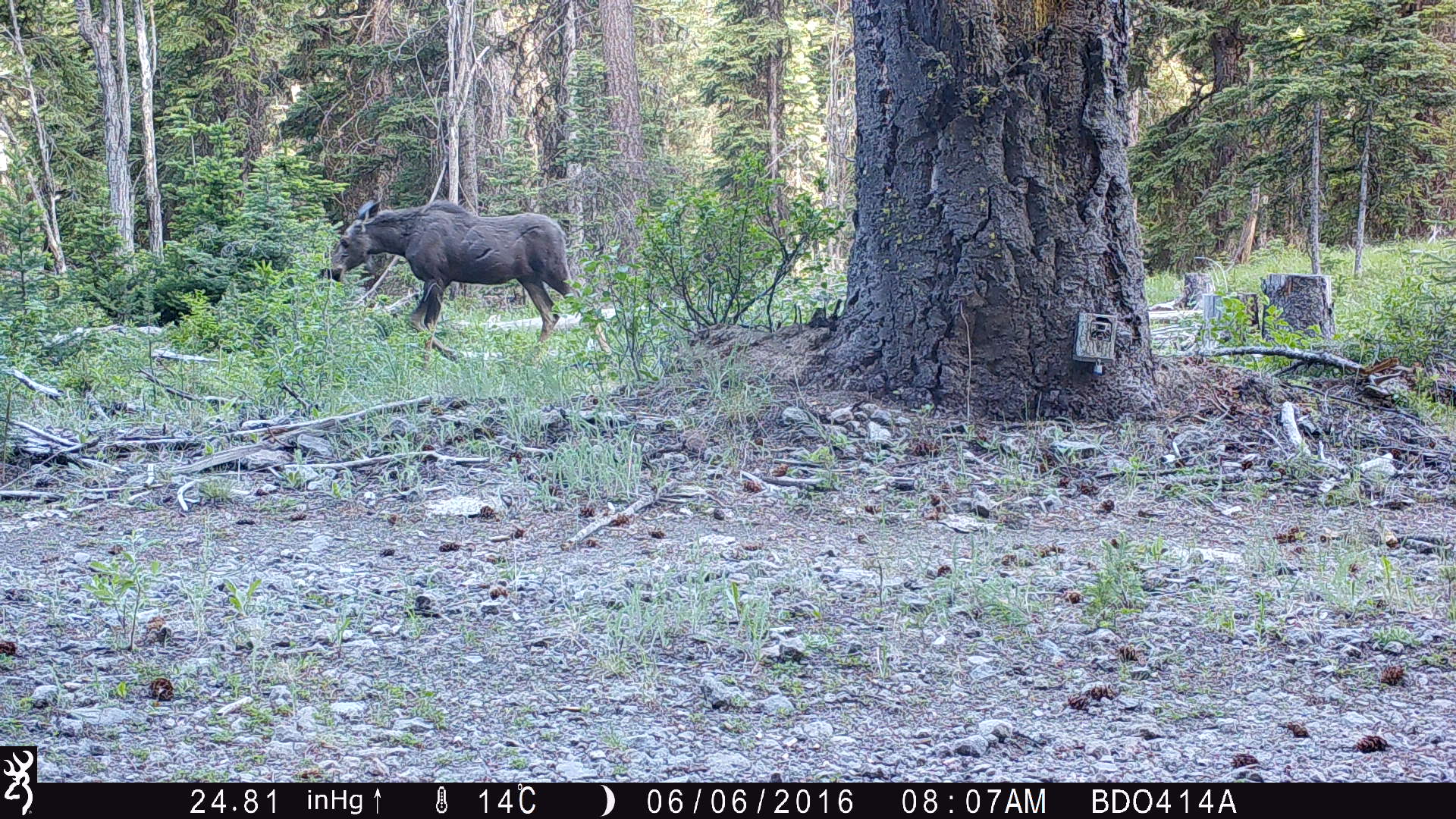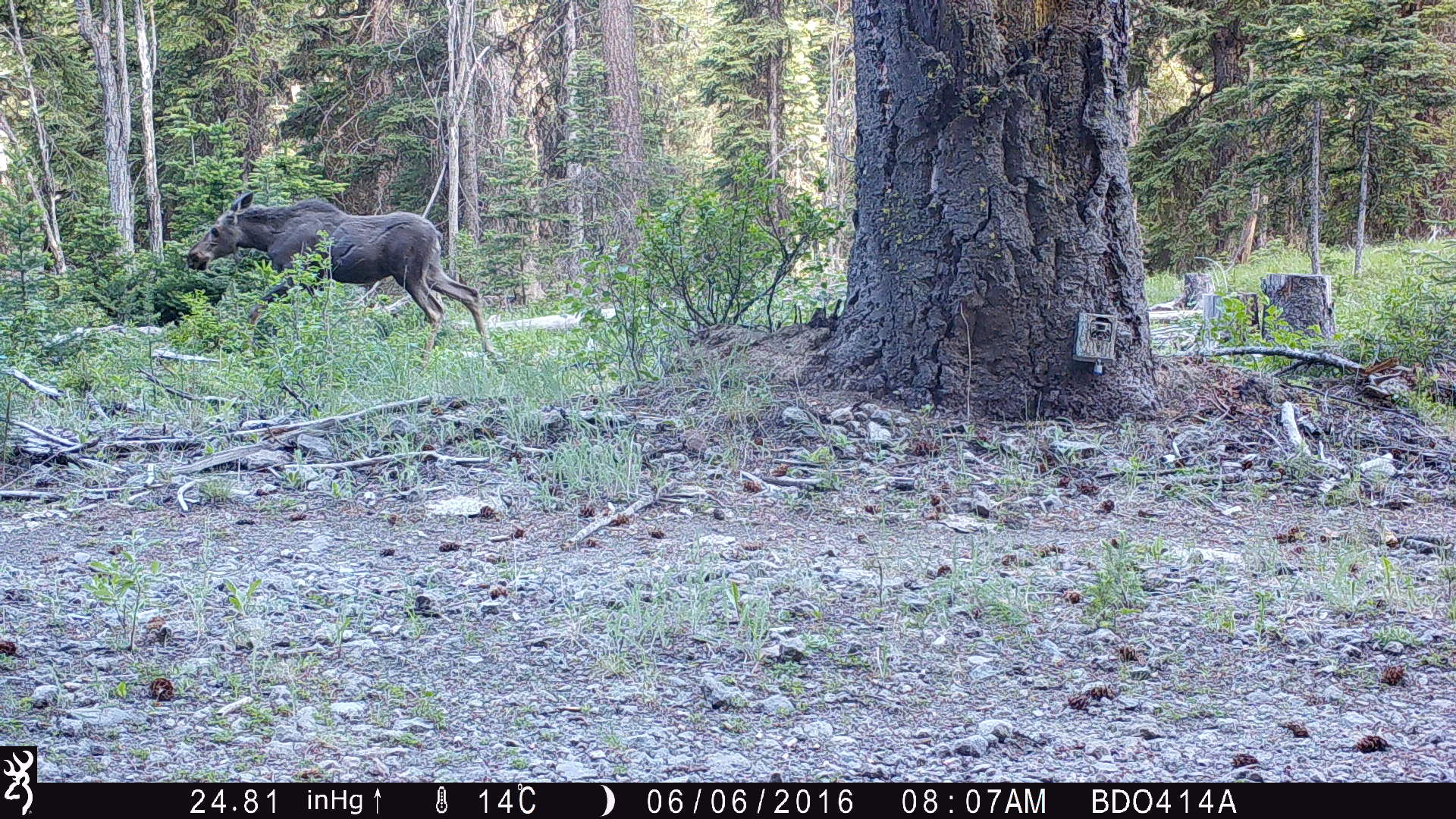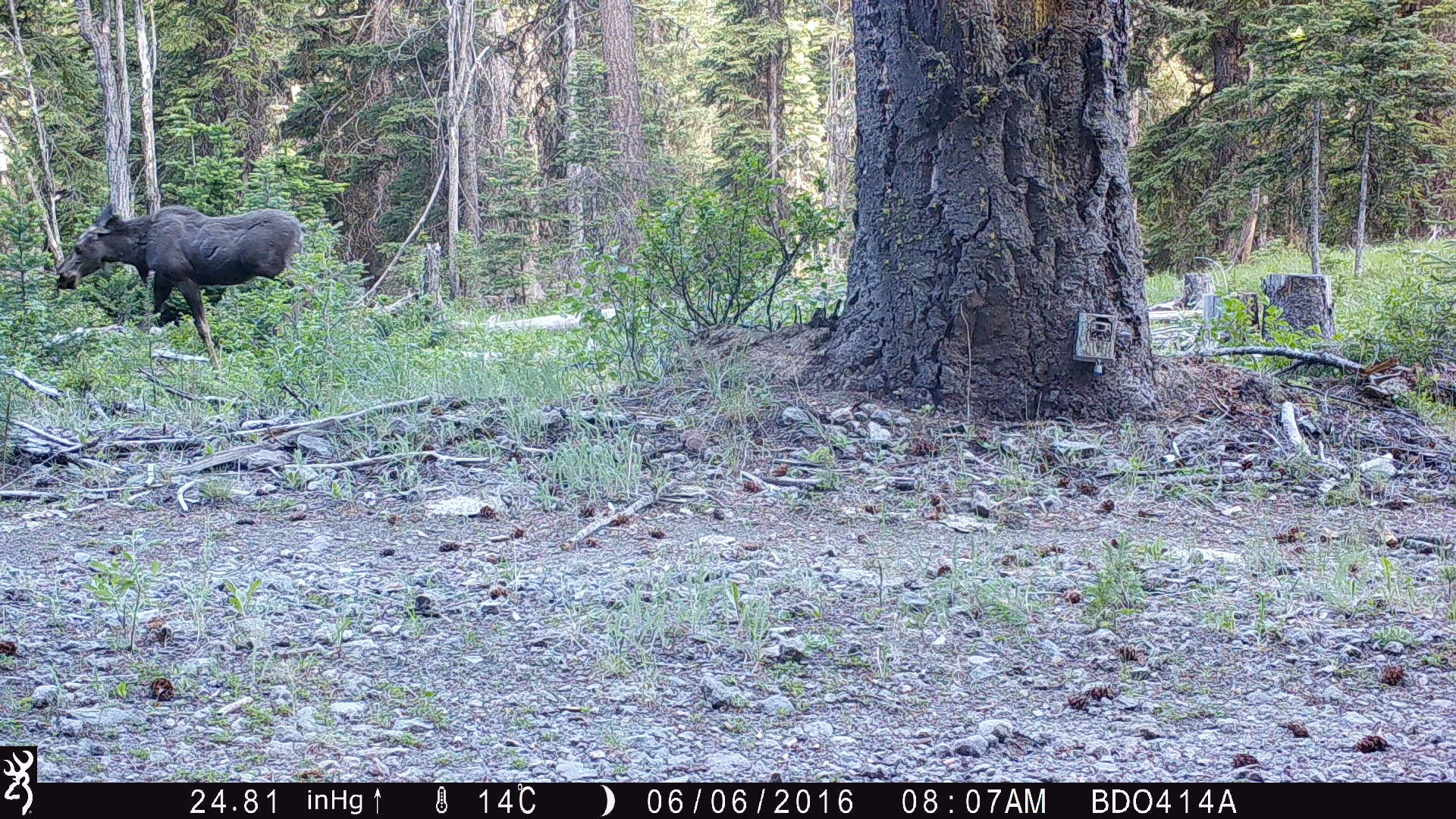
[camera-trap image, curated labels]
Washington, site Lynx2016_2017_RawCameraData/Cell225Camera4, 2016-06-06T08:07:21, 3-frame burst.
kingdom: Animalia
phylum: Chordata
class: Mammalia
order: Artiodactyla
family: Cervidae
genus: Alces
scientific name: Alces alces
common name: moose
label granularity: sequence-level